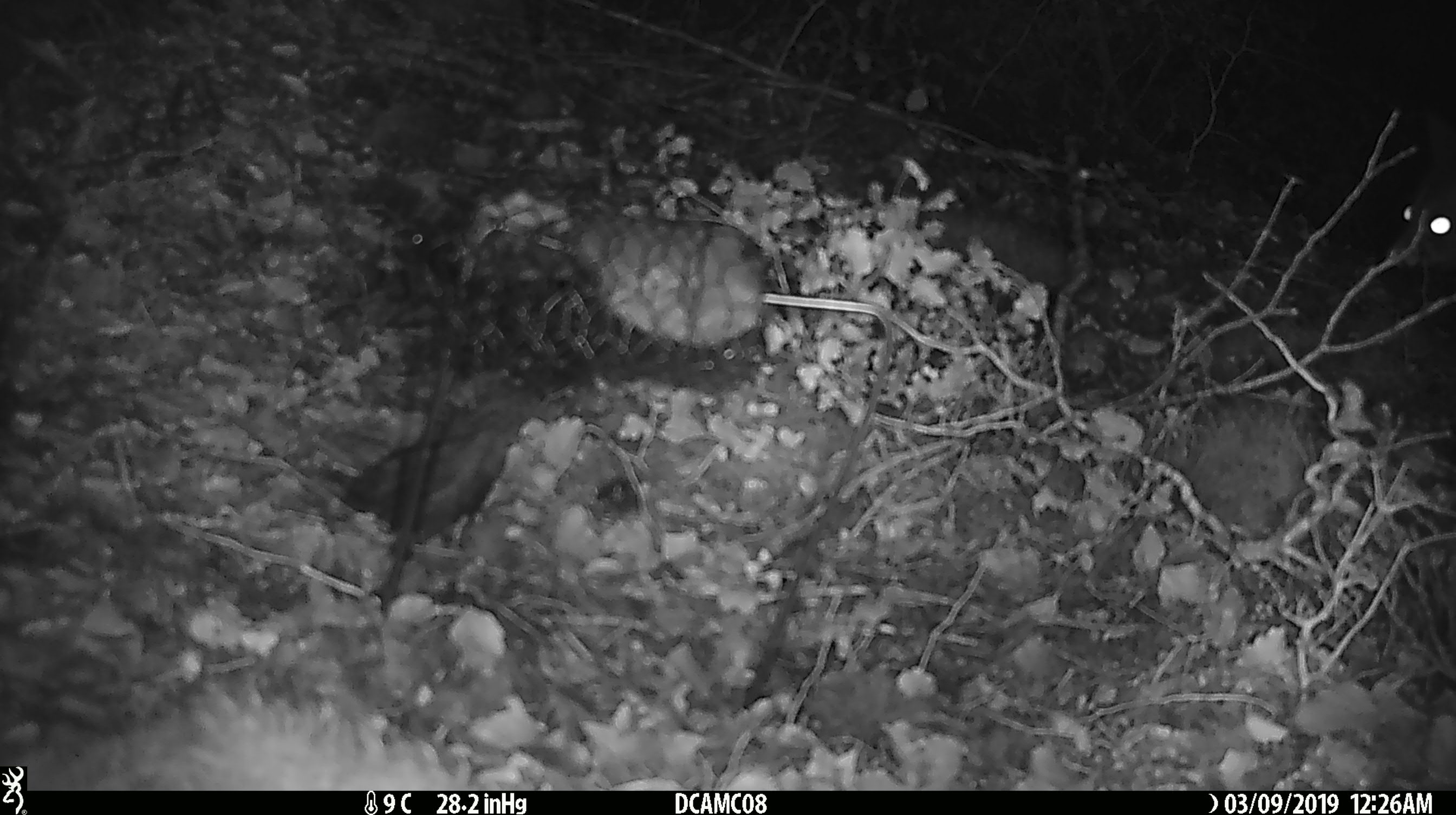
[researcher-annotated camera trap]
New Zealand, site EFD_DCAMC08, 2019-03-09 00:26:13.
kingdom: Animalia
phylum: Chordata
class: Mammalia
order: Diprotodontia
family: Phalangeridae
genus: Trichosurus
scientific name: Trichosurus vulpecula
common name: common brushtail possum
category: possum